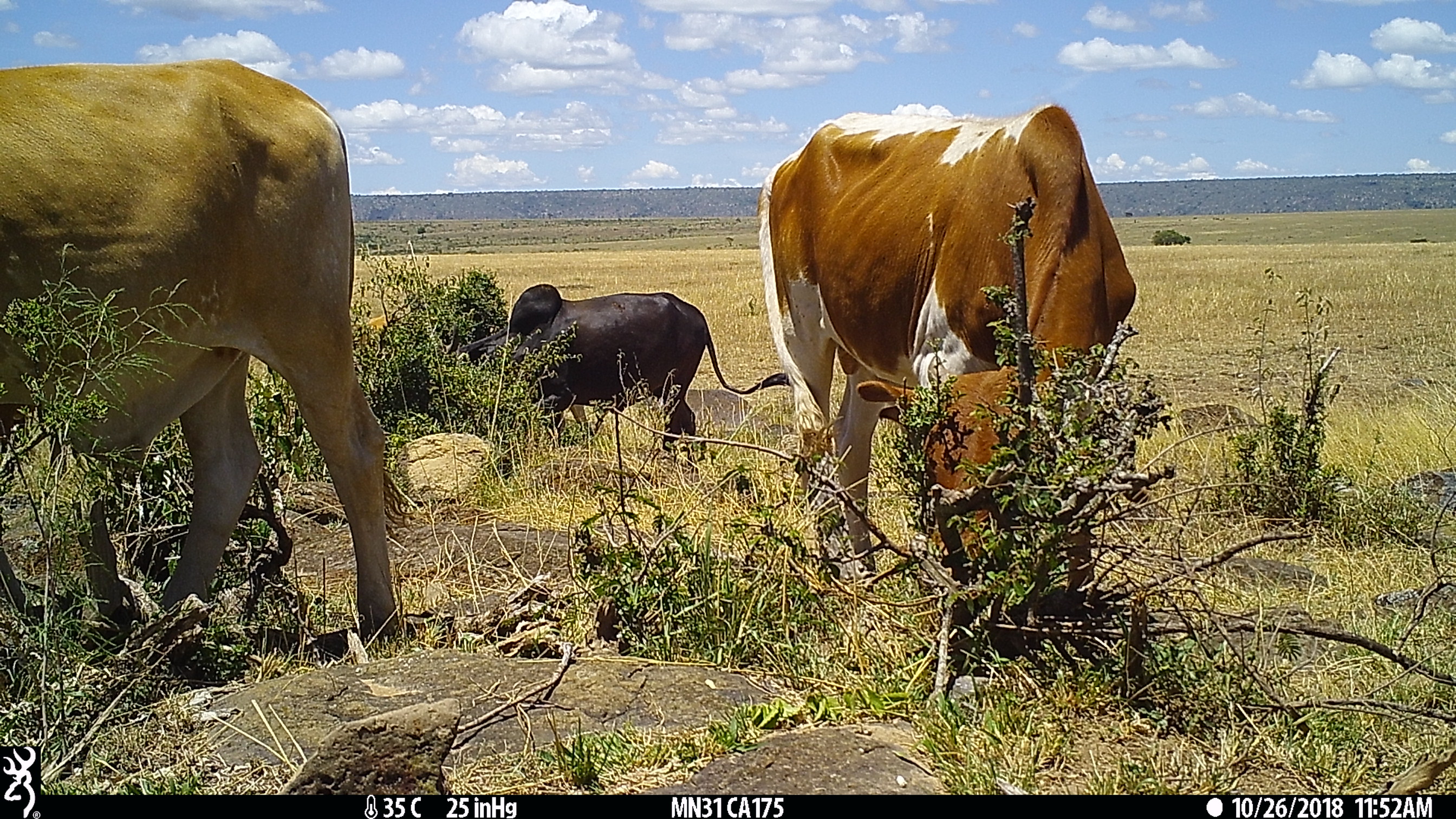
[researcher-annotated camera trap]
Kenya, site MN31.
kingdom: Animalia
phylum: Chordata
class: Mammalia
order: Artiodactyla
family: Bovidae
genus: Bos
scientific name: Bos taurus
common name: cattle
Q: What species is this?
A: Cattle (Bos taurus).